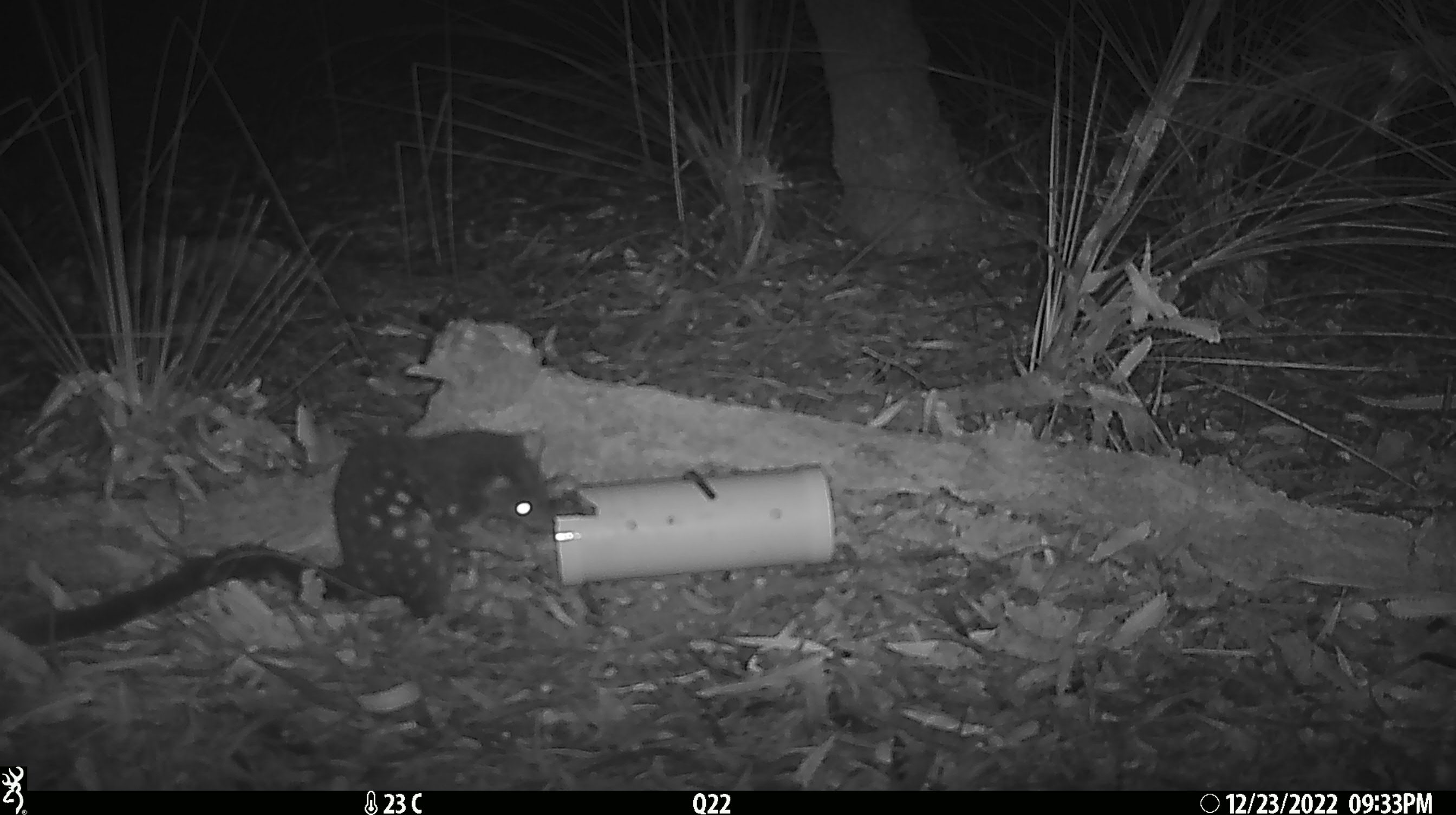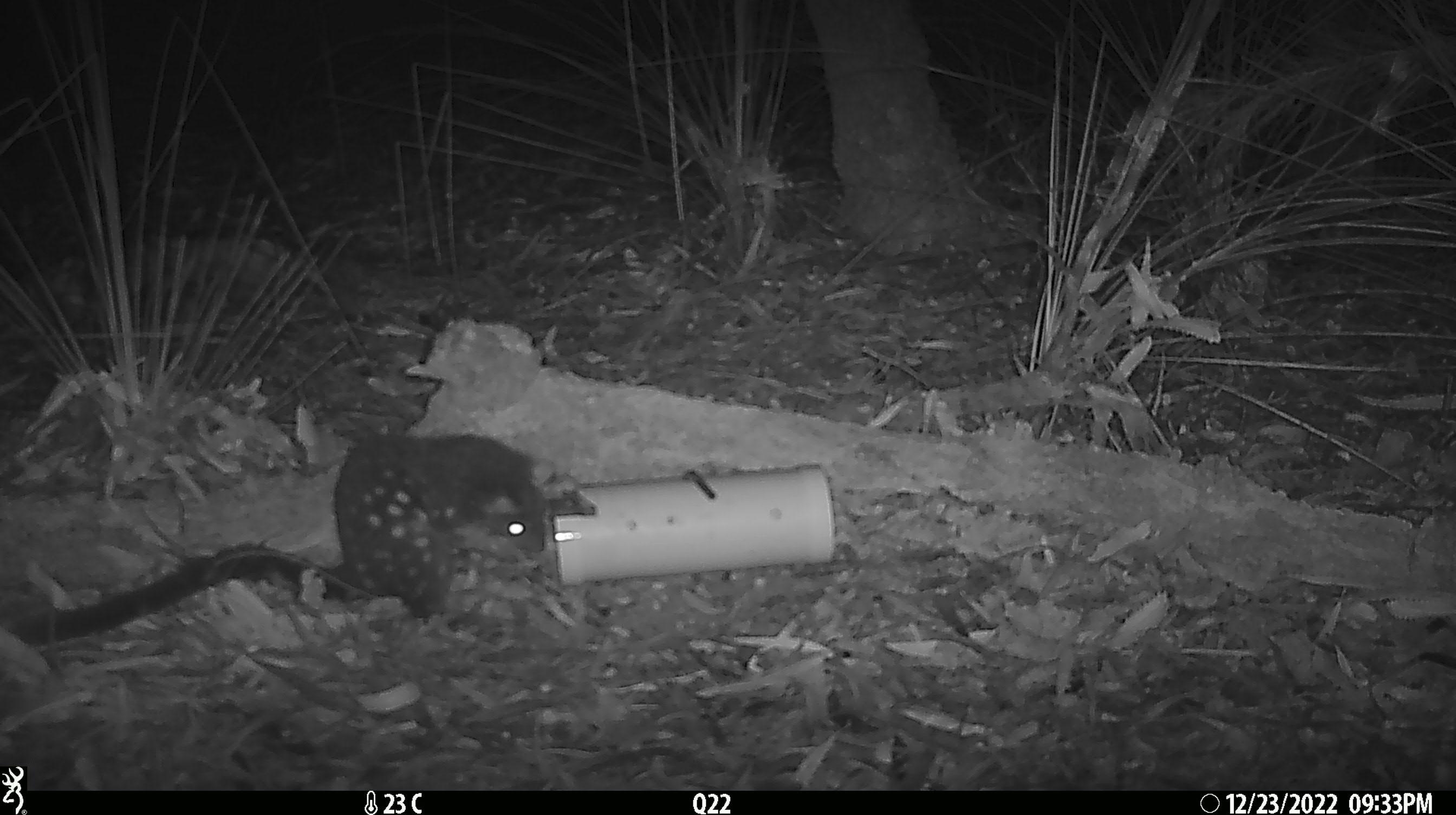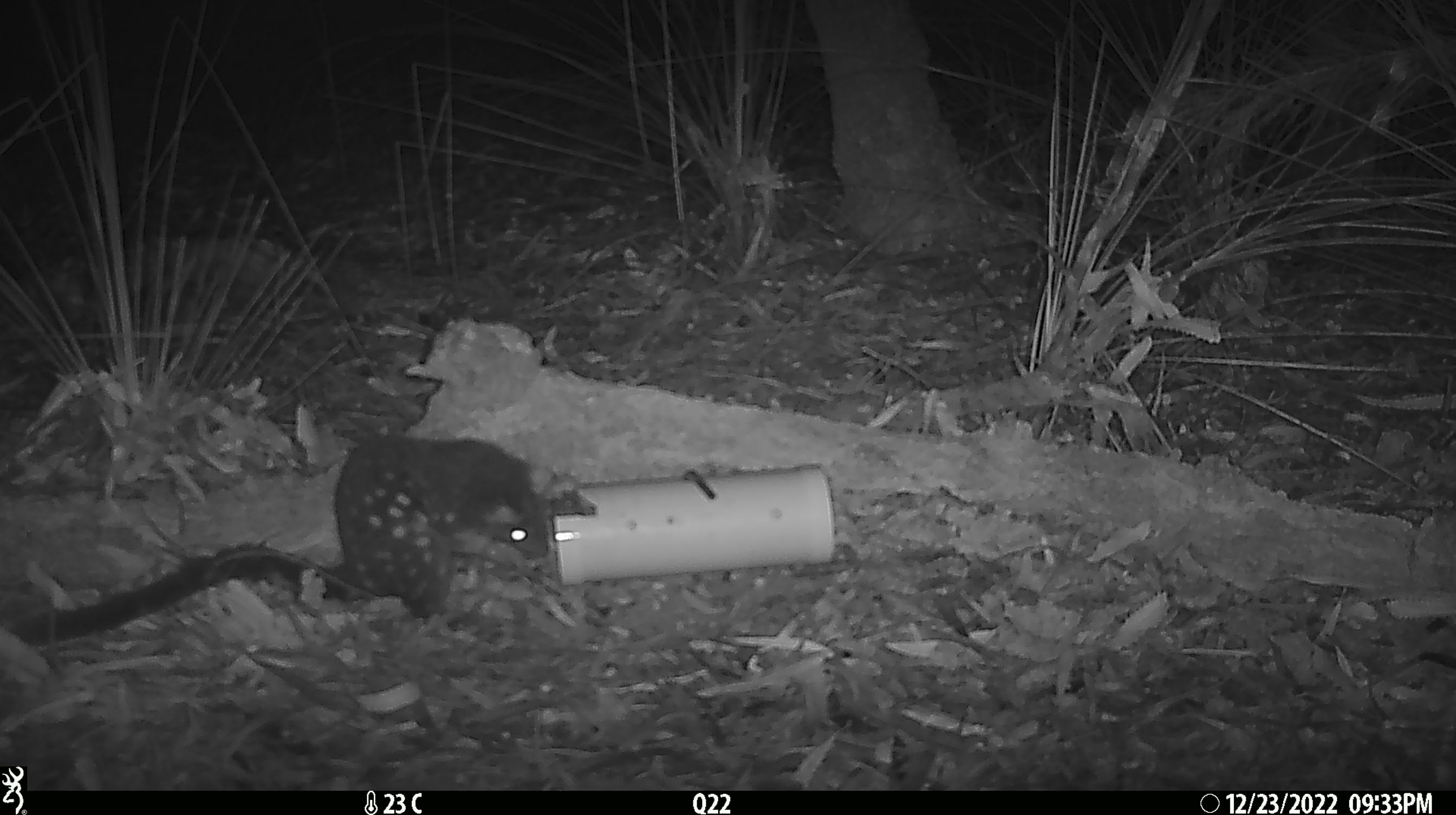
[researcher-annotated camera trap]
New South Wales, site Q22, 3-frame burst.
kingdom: Animalia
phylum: Chordata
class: Mammalia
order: Dasyuromorphia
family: Dasyuridae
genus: Dasyurus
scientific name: Dasyurus maculatus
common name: spotted-tailed quoll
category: quoll